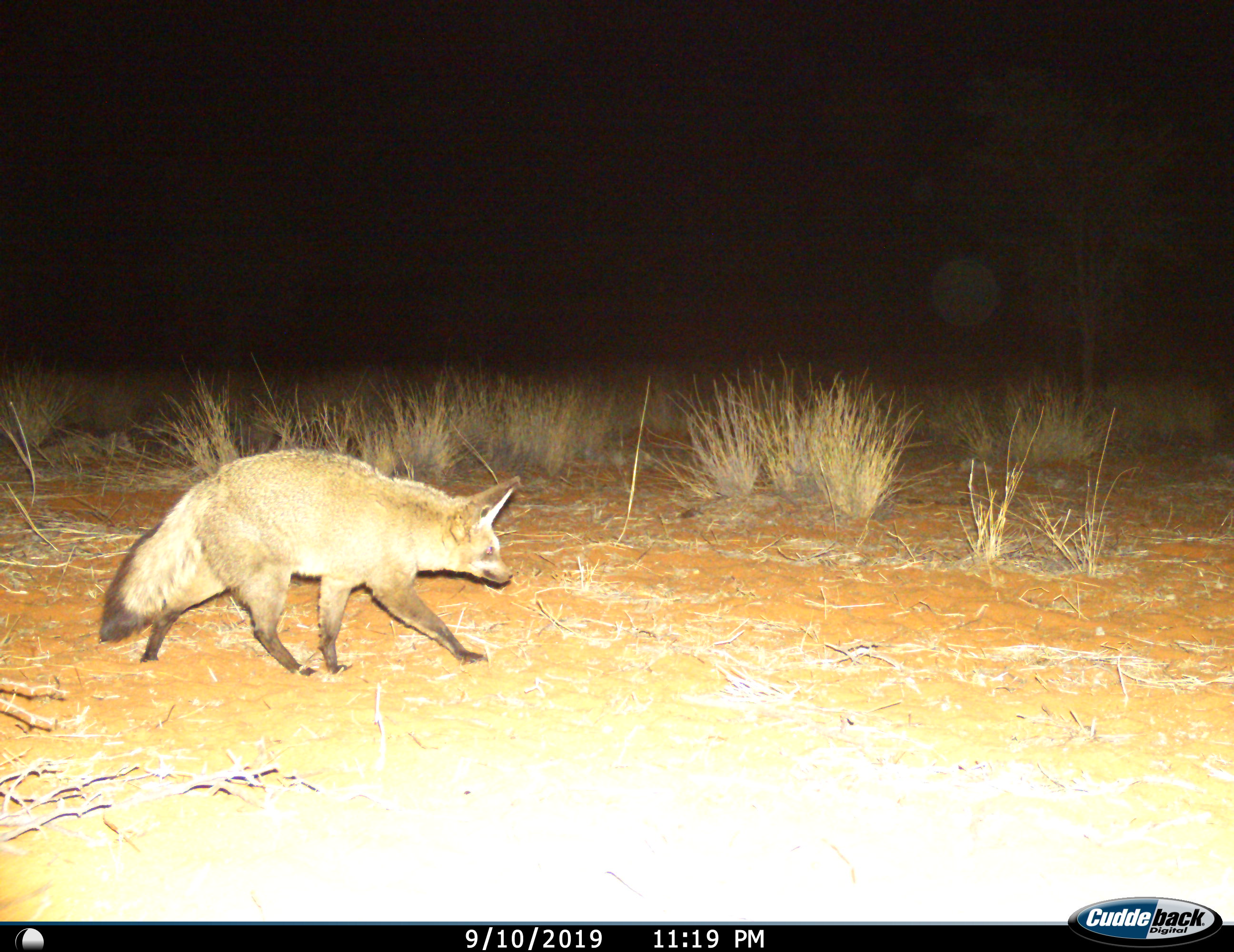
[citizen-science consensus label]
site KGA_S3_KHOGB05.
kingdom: Animalia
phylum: Chordata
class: Mammalia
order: Carnivora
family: Canidae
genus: Otocyon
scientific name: Otocyon megalotis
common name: bat-eared fox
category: foxbateared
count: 1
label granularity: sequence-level